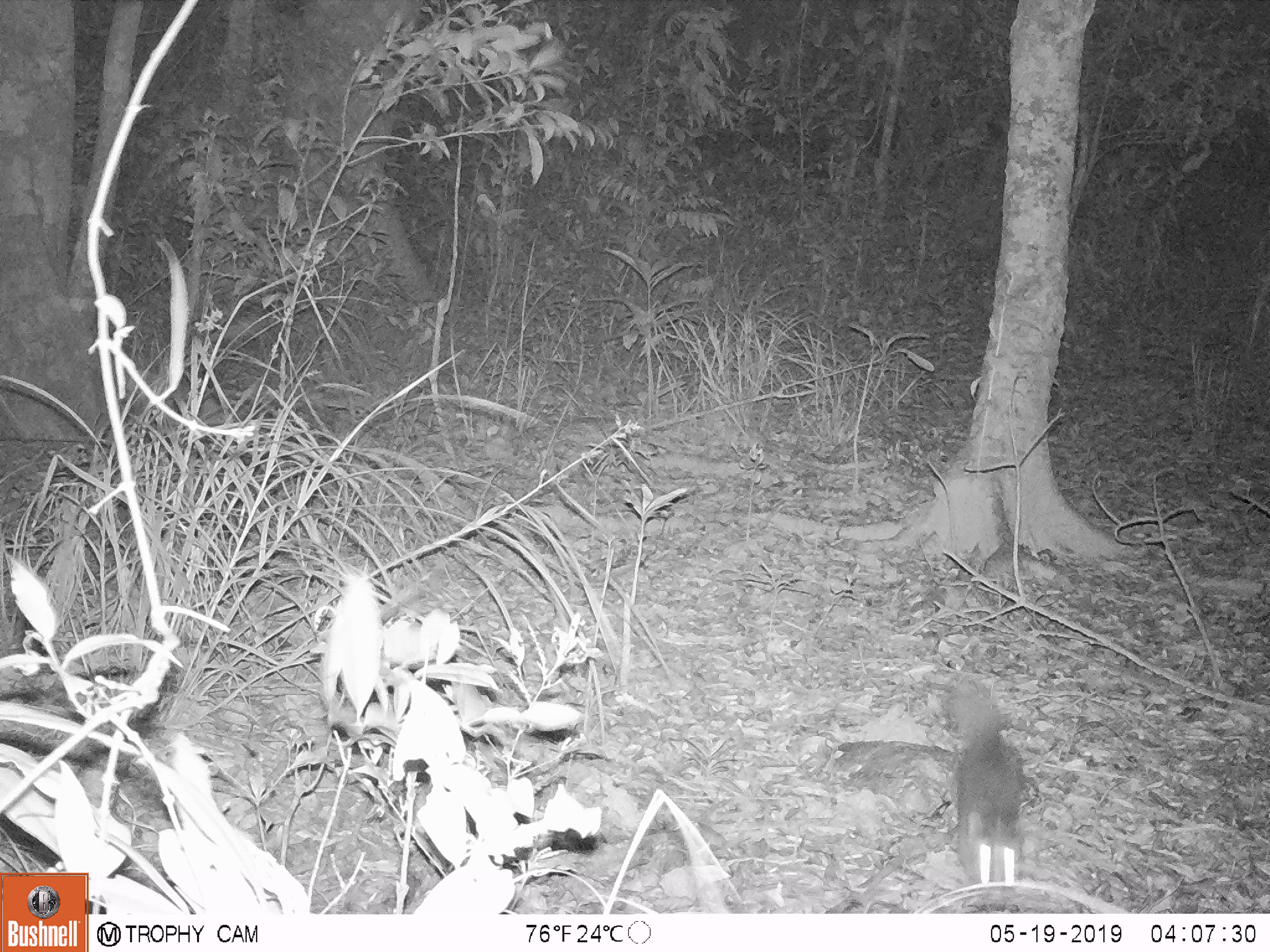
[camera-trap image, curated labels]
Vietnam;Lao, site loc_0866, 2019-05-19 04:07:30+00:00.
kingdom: Animalia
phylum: Chordata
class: Mammalia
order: Carnivora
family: Mustelidae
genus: Melogale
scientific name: Melogale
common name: ferret badger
Ferret badger (Melogale). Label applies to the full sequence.